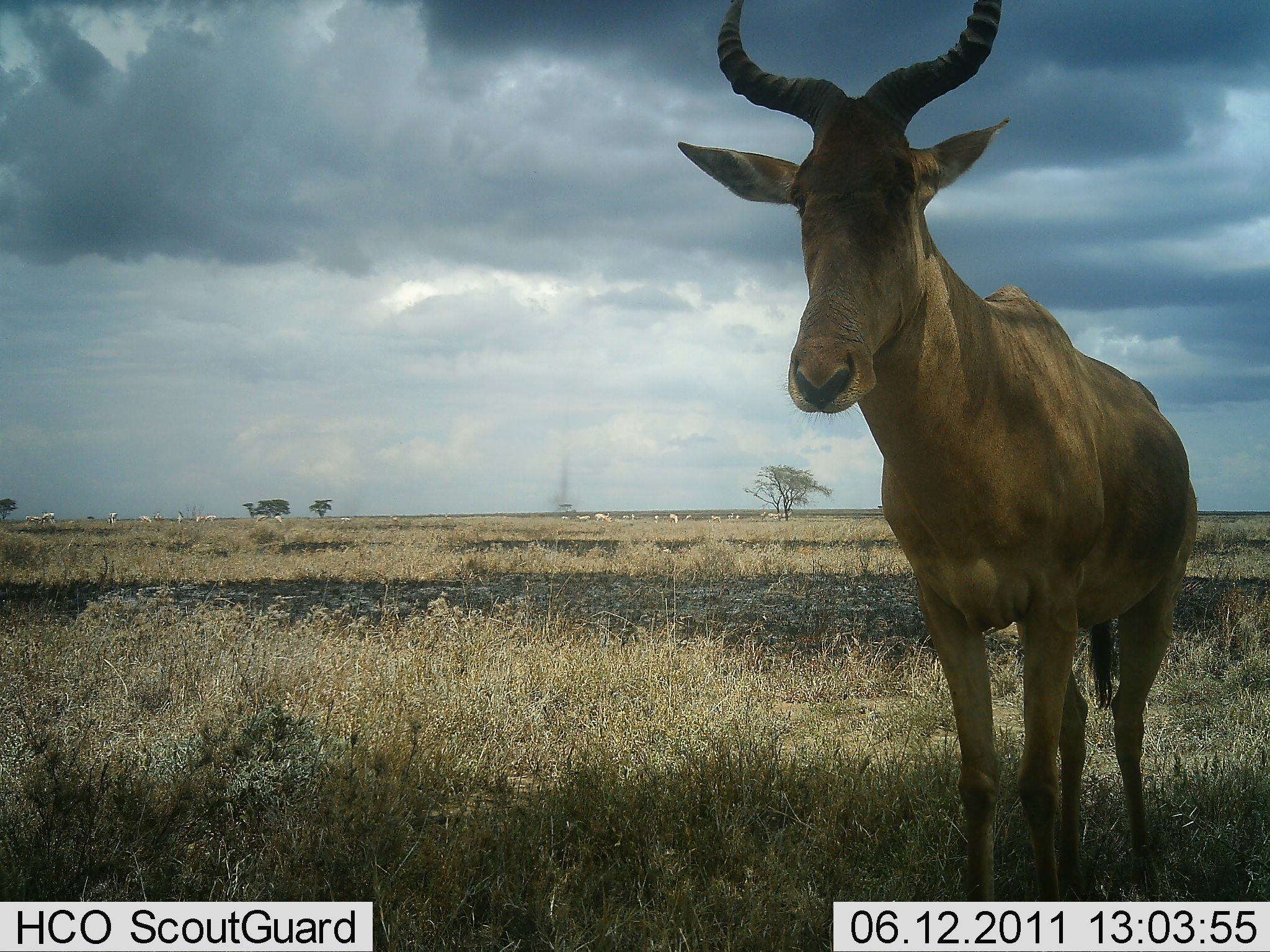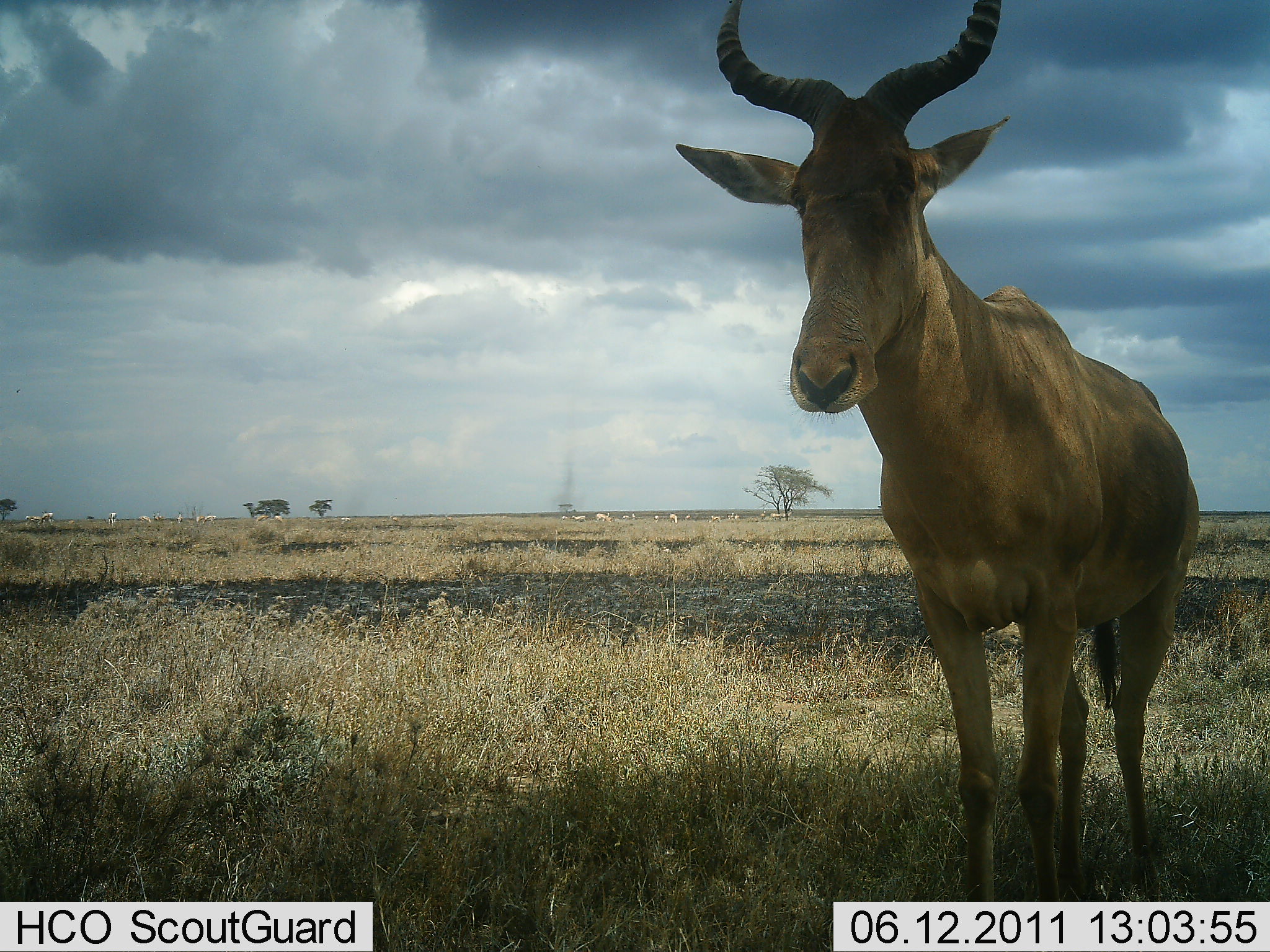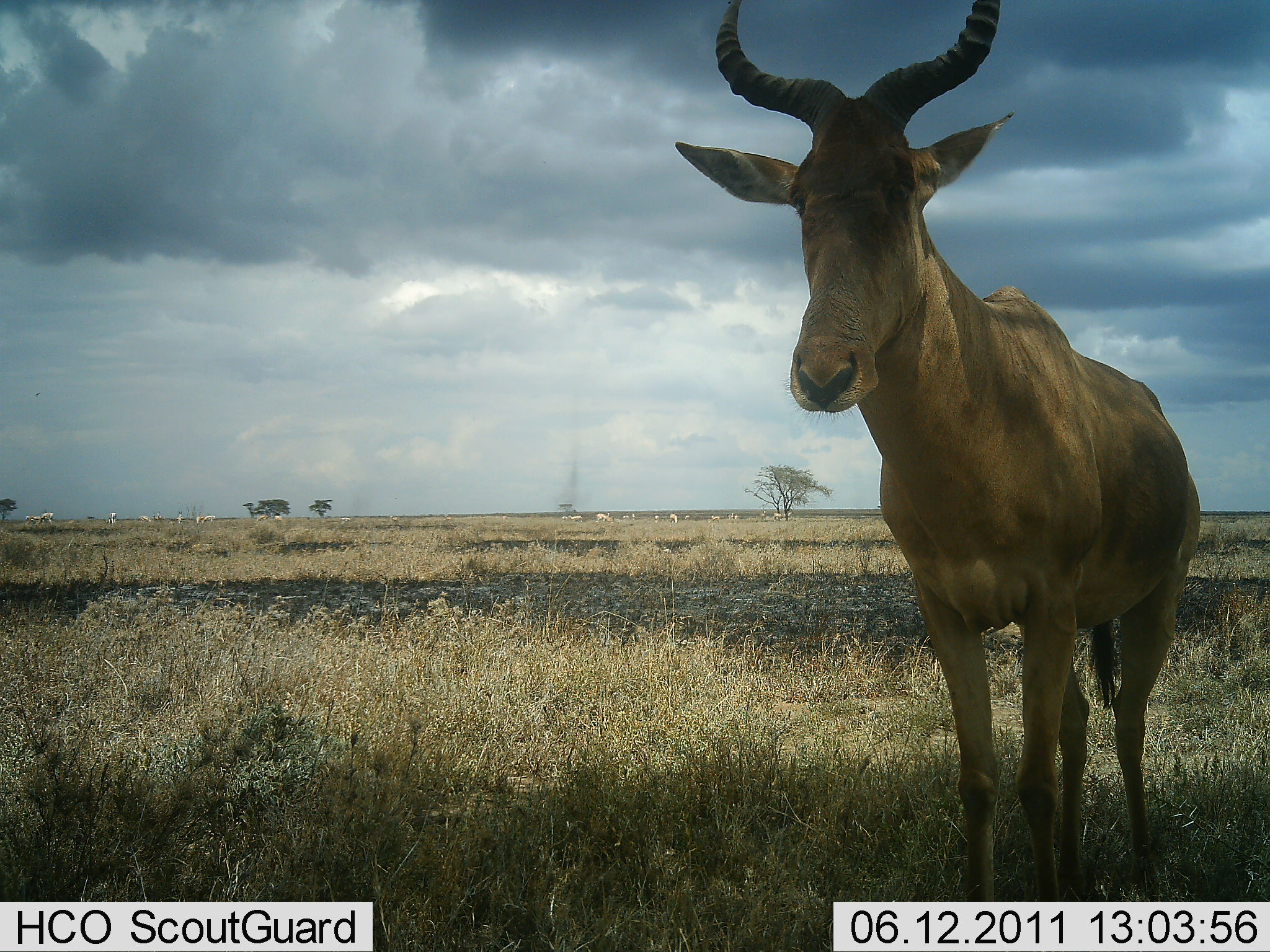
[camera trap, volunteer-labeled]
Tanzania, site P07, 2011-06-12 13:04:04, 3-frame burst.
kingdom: Animalia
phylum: Chordata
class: Mammalia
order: Artiodactyla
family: Bovidae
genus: Alcelaphus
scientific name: Alcelaphus buselaphus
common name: hartebeest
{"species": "hartebeest (Alcelaphus buselaphus)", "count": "1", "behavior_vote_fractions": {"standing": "100%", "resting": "0%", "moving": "0%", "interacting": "0%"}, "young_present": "0%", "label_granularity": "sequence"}